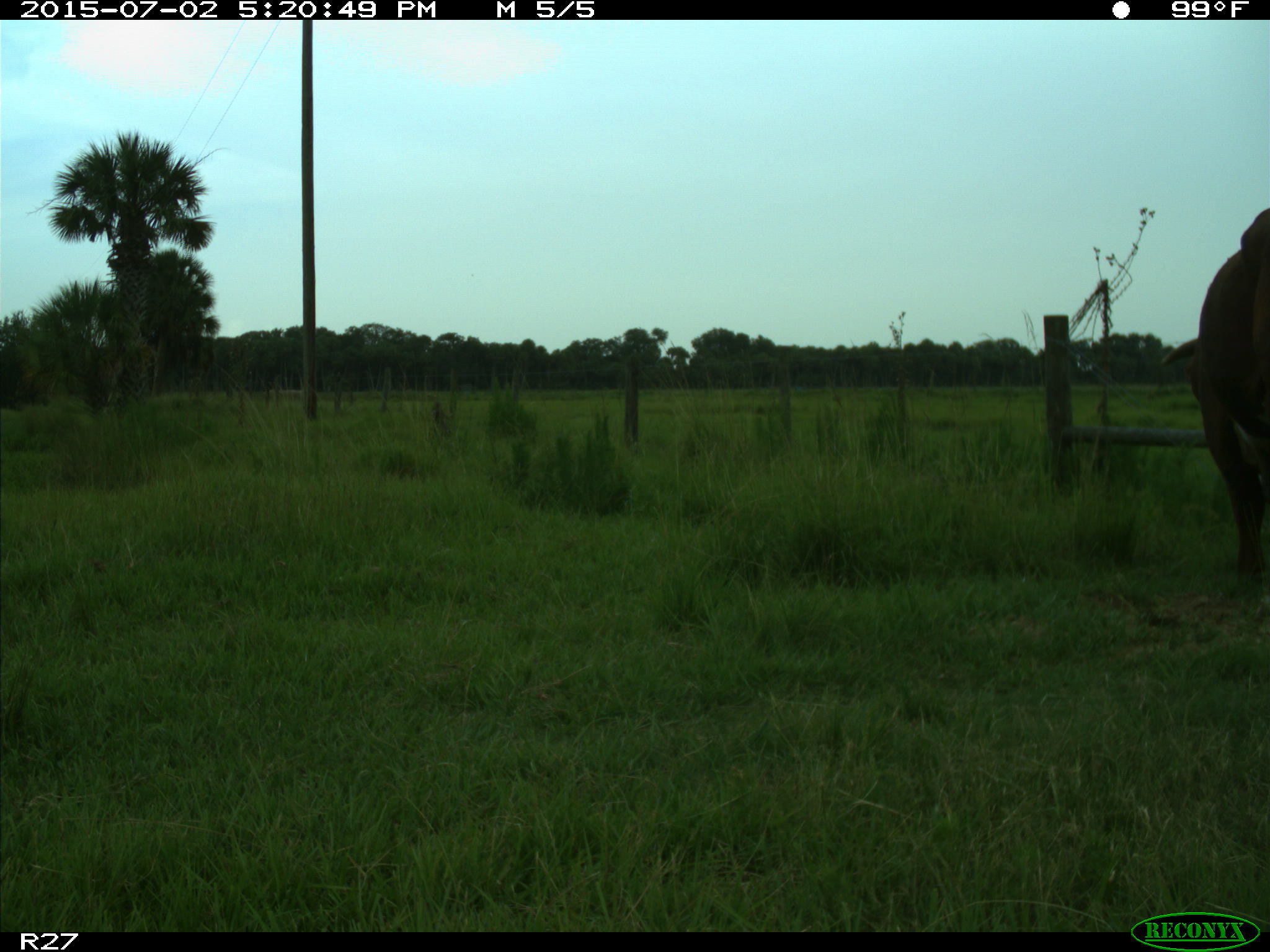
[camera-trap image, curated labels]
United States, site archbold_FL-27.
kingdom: Animalia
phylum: Chordata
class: Mammalia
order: Artiodactyla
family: Bovidae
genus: Bos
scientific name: Bos taurus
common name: domestic cow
Bos taurus (domestic cow).